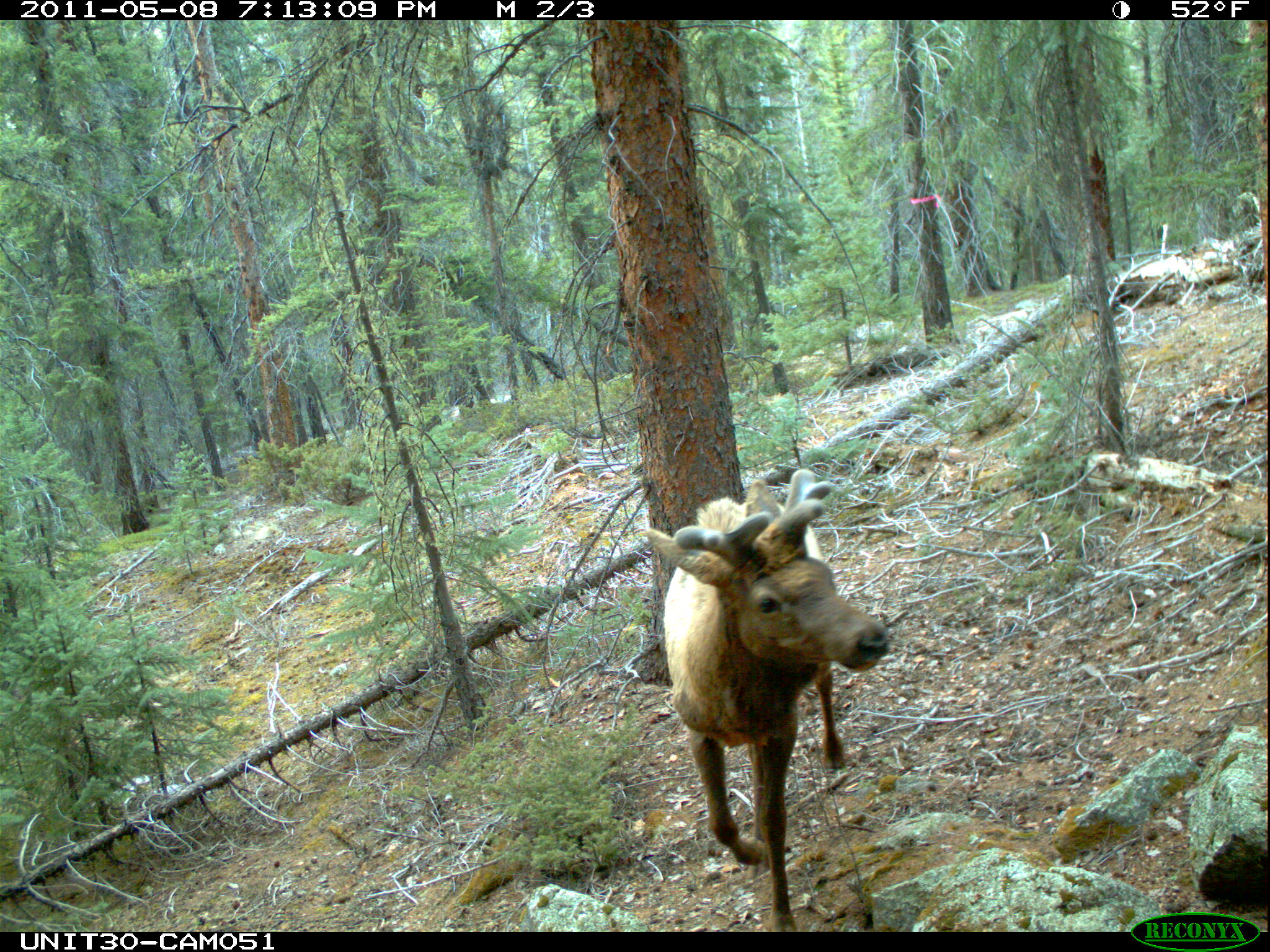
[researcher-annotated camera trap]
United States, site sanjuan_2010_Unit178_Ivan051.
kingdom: Animalia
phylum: Chordata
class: Mammalia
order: Artiodactyla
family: Cervidae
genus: Cervus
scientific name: Cervus elaphus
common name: red deer